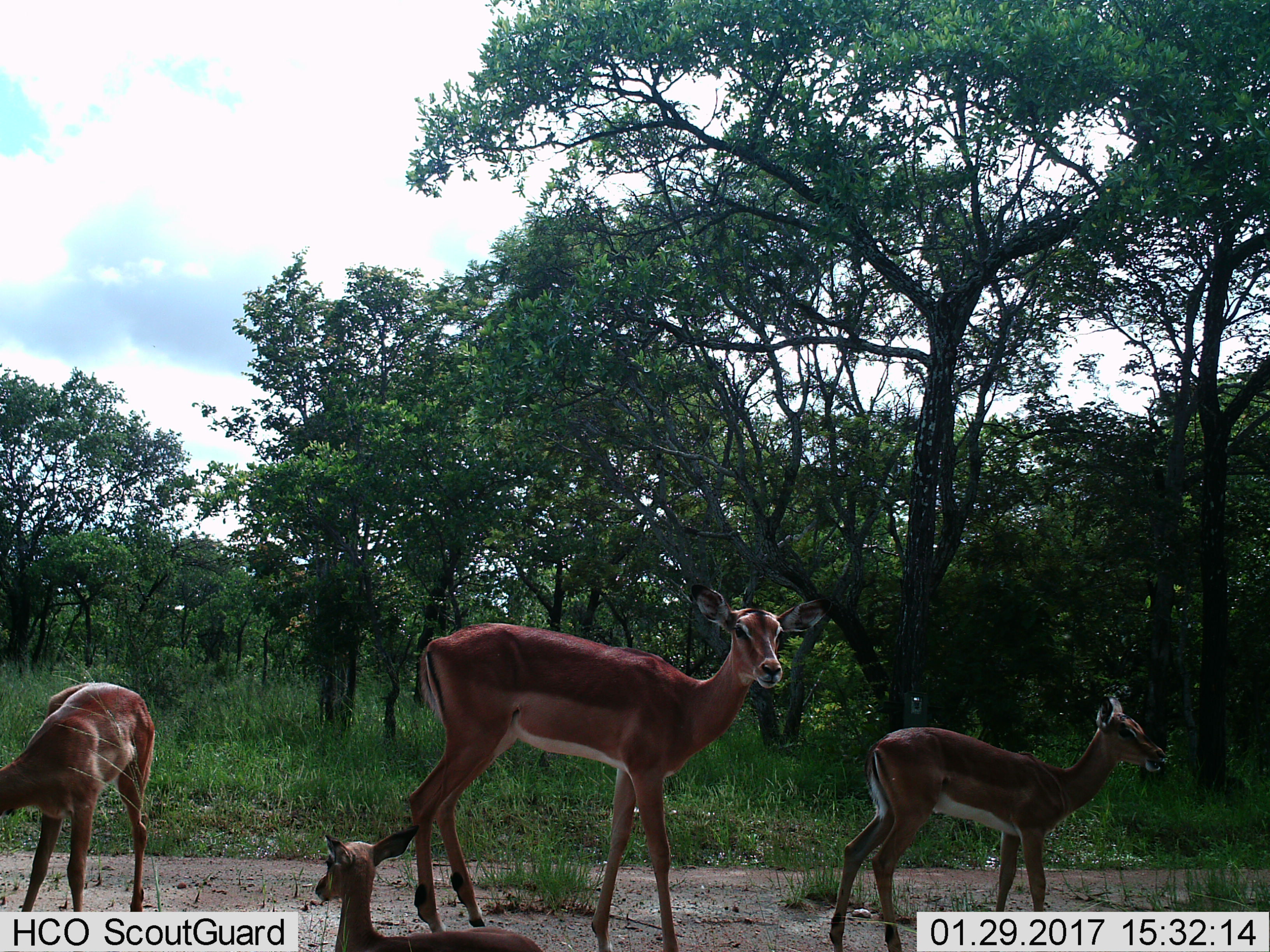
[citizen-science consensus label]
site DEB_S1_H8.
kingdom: Animalia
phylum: Chordata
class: Mammalia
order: Artiodactyla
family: Bovidae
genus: Aepyceros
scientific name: Aepyceros melampus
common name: impala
Impala (Aepyceros melampus), count 4. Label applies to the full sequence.